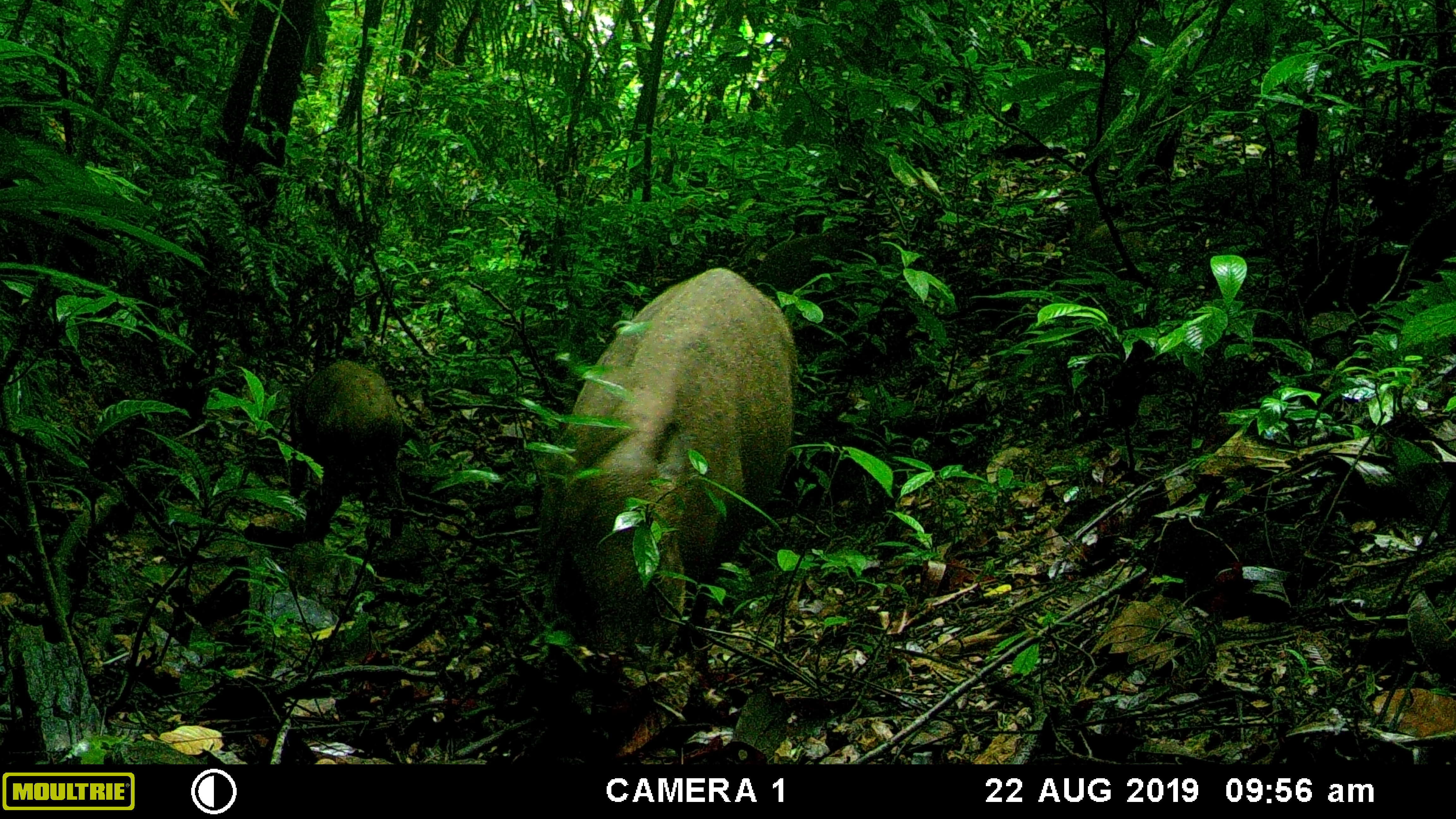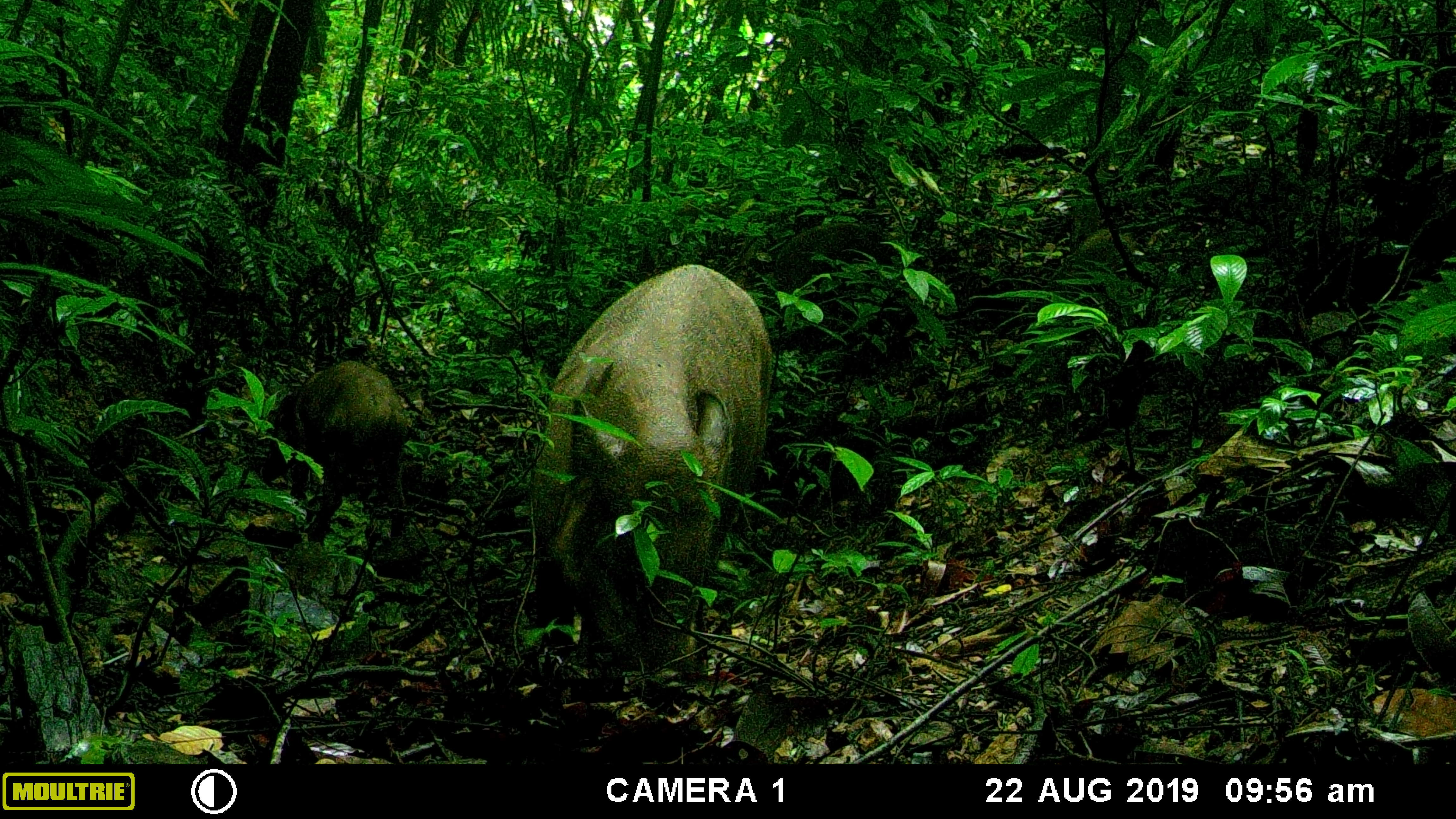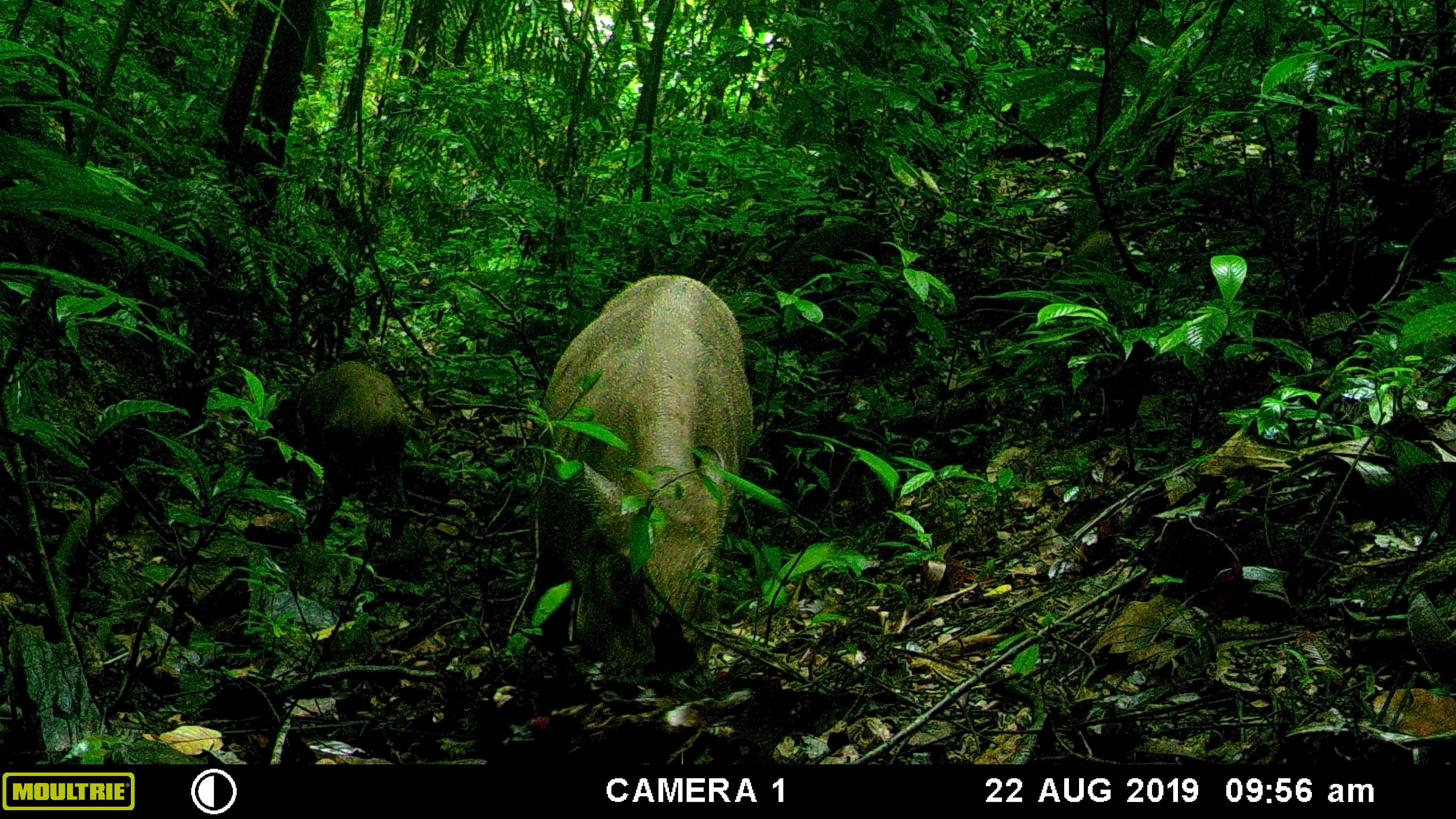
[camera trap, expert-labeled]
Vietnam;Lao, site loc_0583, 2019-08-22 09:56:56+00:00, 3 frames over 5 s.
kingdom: Animalia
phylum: Chordata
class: Mammalia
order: Artiodactyla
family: Suidae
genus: Sus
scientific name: Sus scrofa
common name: eurasian wild pig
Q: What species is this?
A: Eurasian wild pig (Sus scrofa).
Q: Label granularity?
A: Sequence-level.